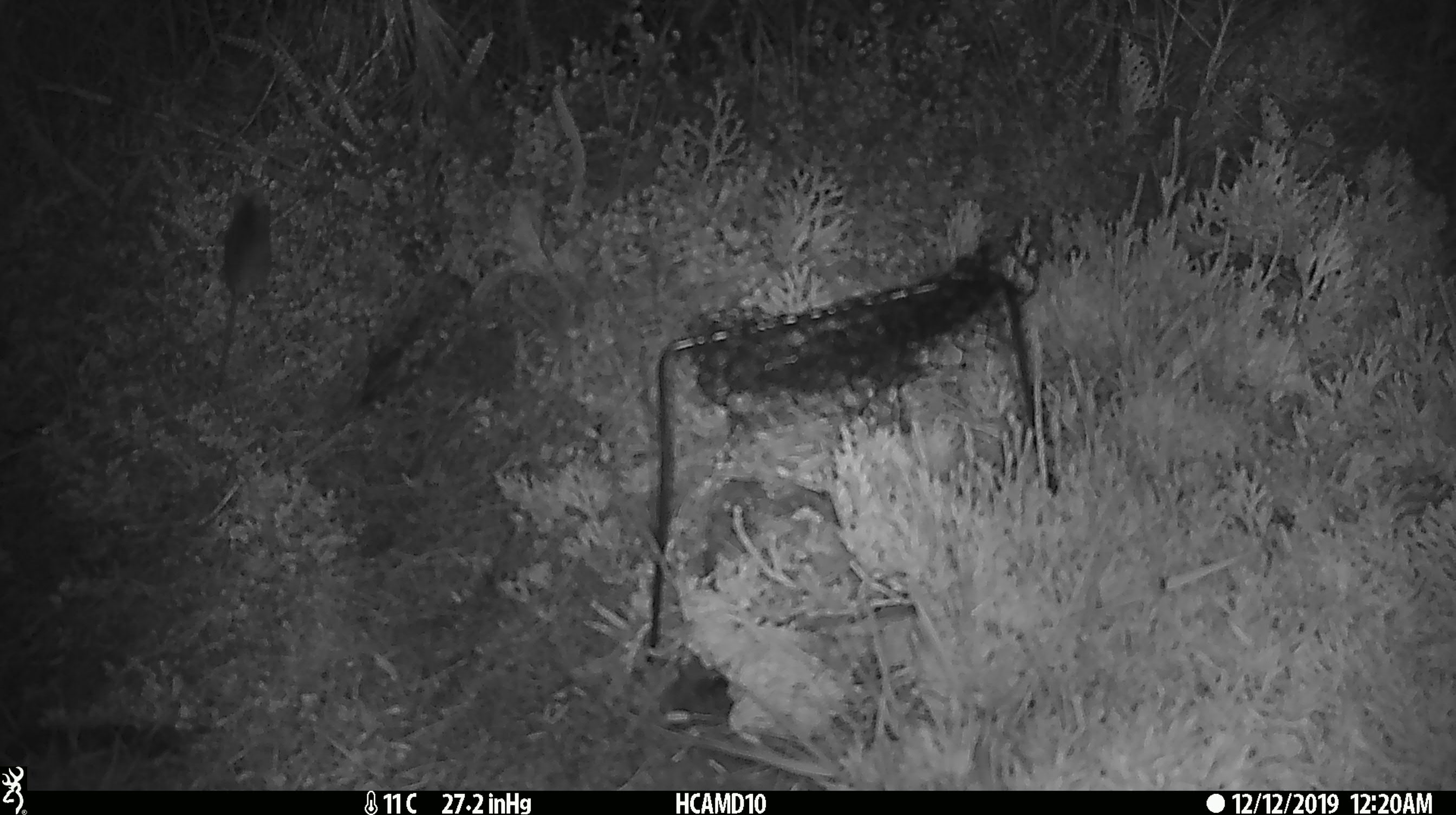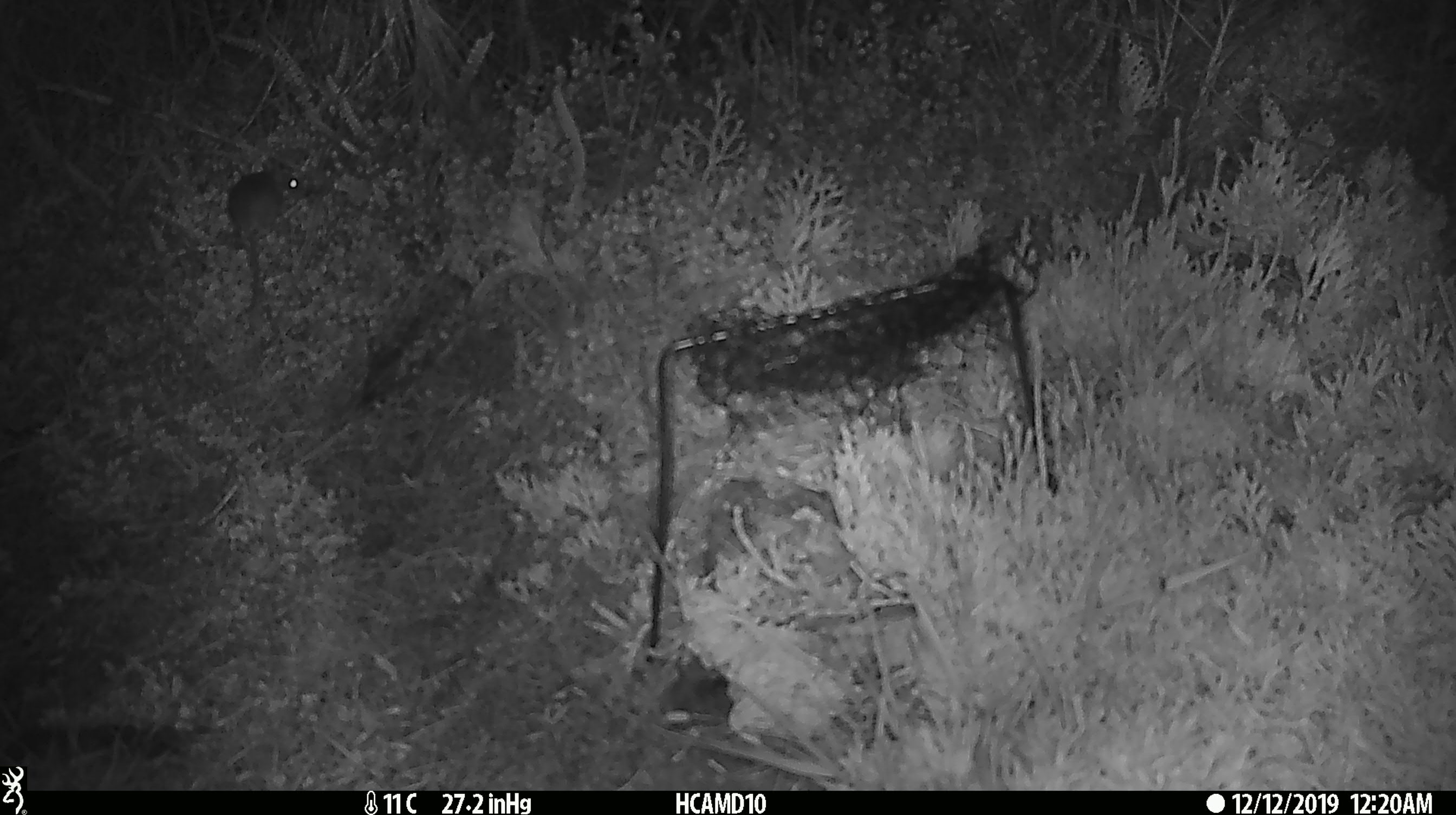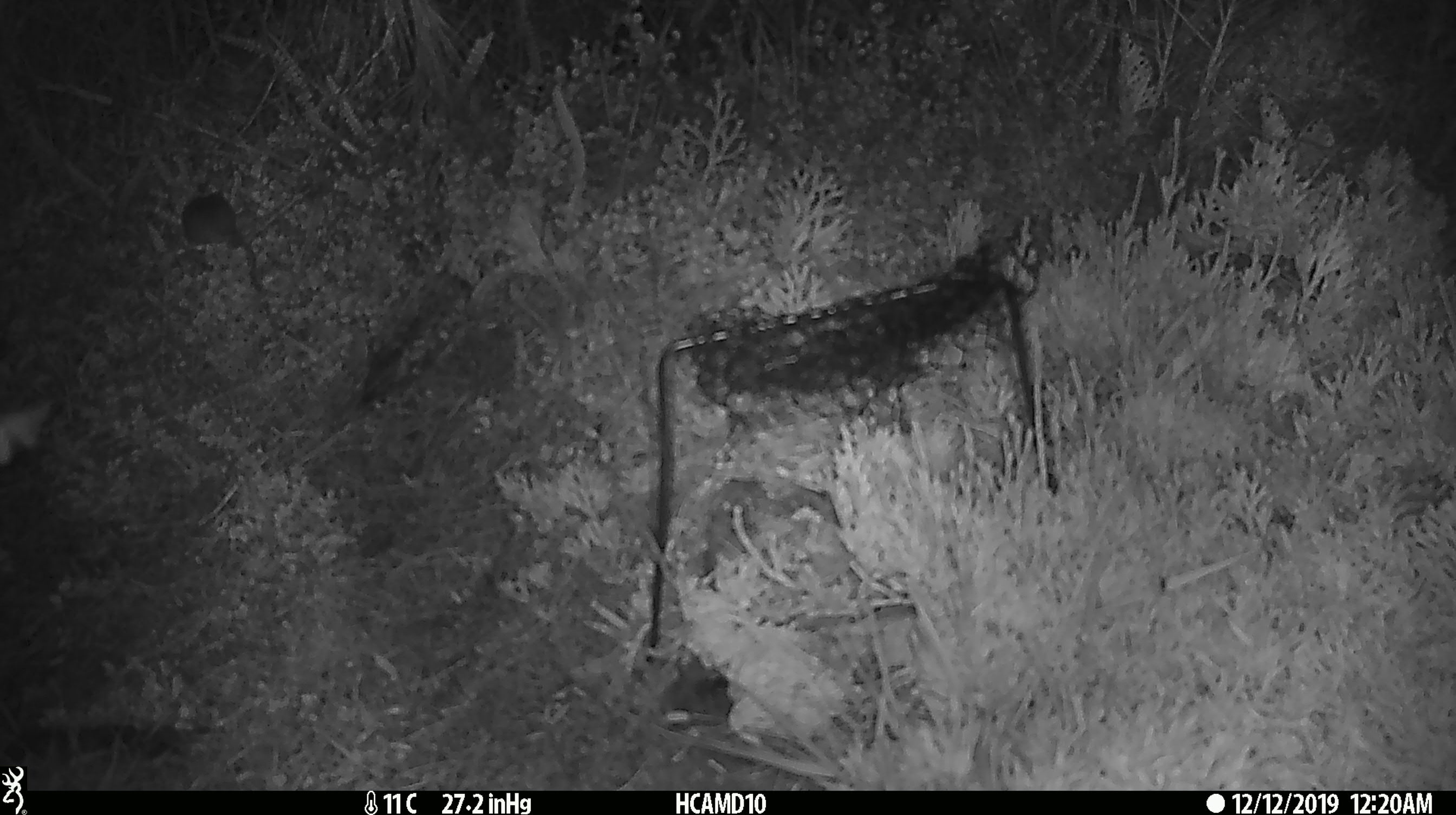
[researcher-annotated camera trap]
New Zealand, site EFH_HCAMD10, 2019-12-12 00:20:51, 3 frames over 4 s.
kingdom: Animalia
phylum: Chordata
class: Mammalia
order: Rodentia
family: Muridae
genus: Mus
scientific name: Mus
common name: mouse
Mouse (Mus).